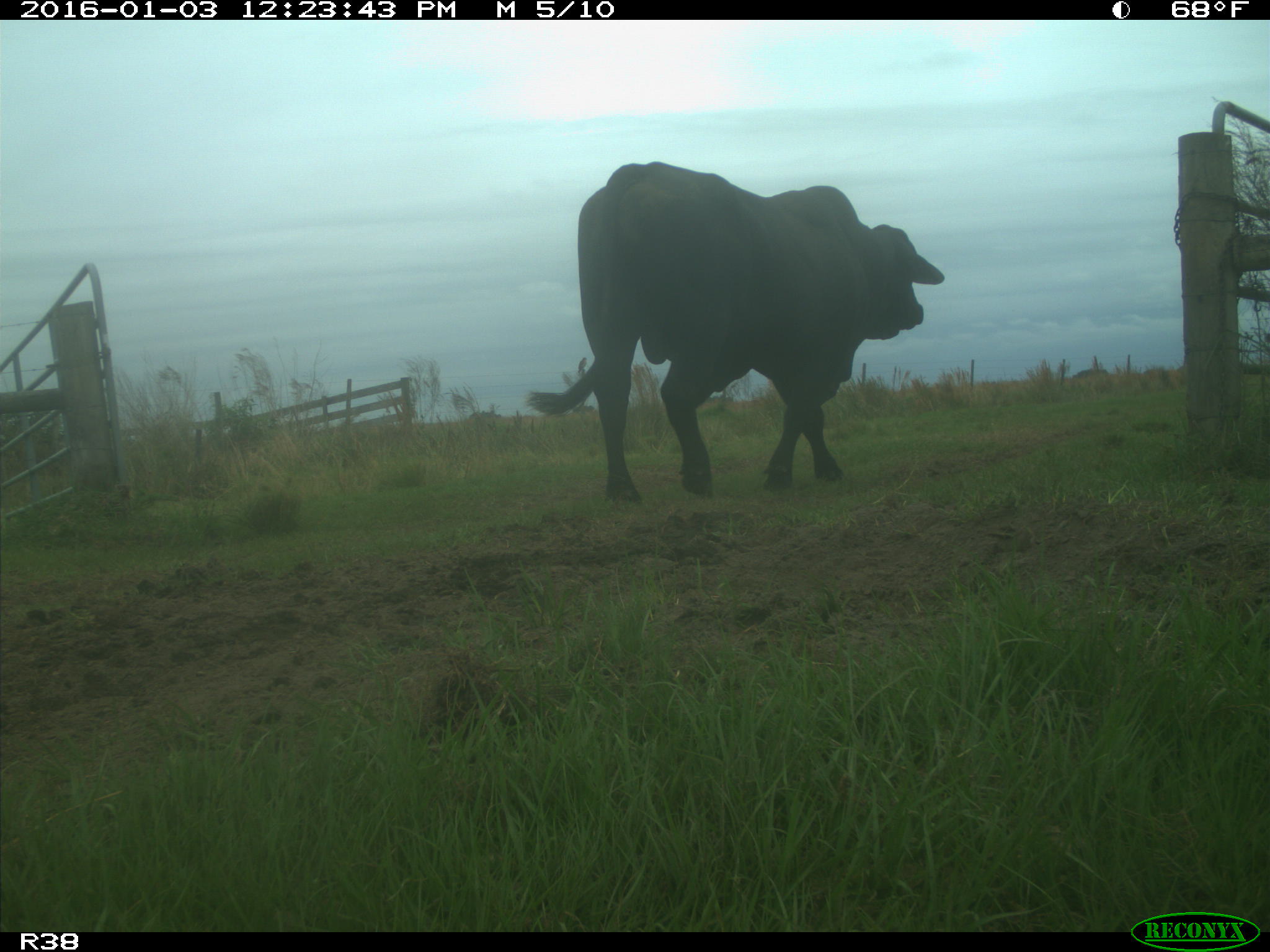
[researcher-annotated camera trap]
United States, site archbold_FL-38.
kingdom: Animalia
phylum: Chordata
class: Mammalia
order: Artiodactyla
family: Bovidae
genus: Bos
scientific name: Bos taurus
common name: domestic cow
Bos taurus (domestic cow).